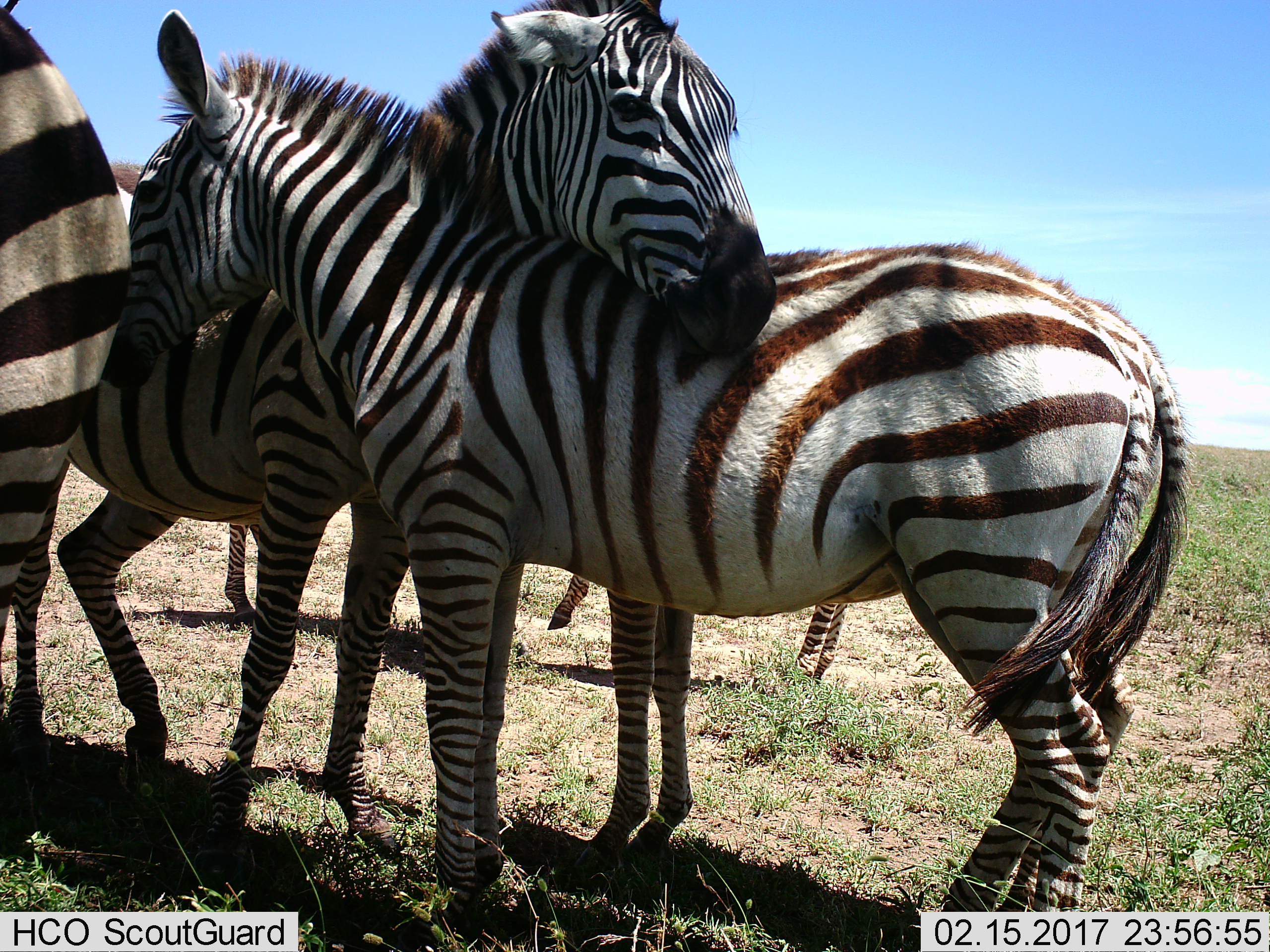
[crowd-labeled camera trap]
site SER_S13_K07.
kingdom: Animalia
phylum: Chordata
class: Mammalia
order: Perissodactyla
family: Equidae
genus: Equus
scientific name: Equus quagga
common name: plains zebra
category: zebraplains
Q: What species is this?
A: Zebraplains (plains zebra) (Equus quagga).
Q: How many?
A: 5.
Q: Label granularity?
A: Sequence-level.